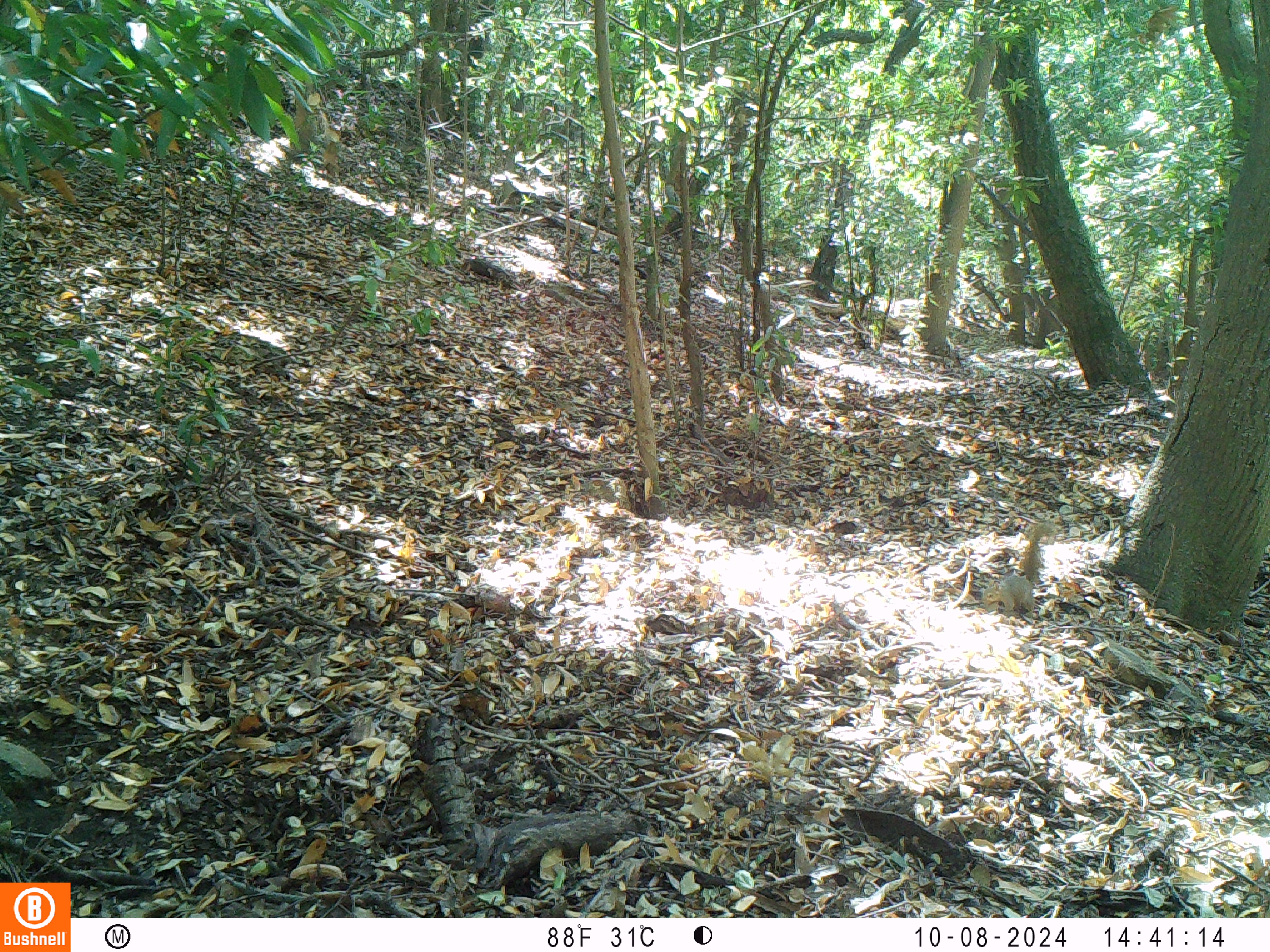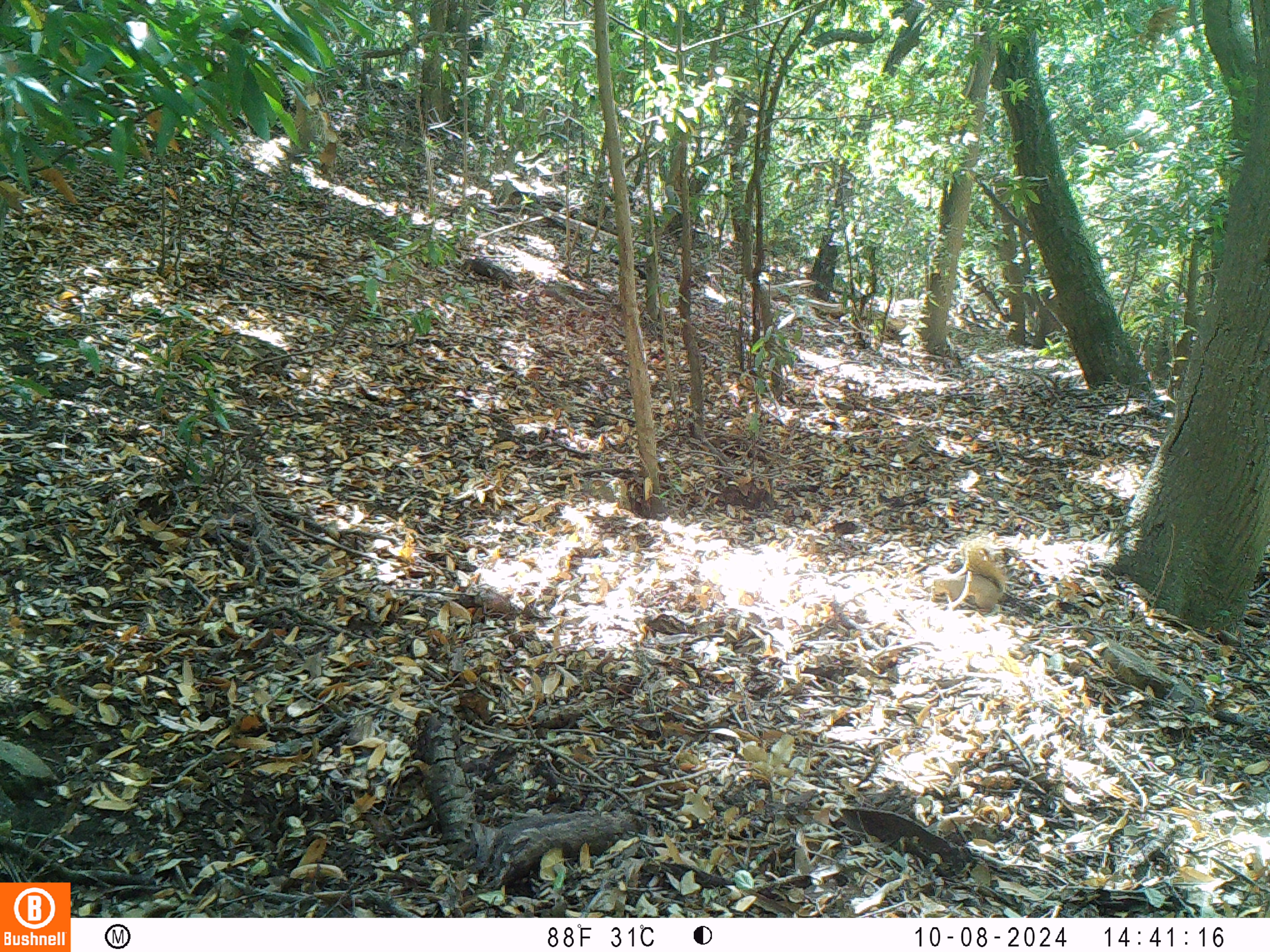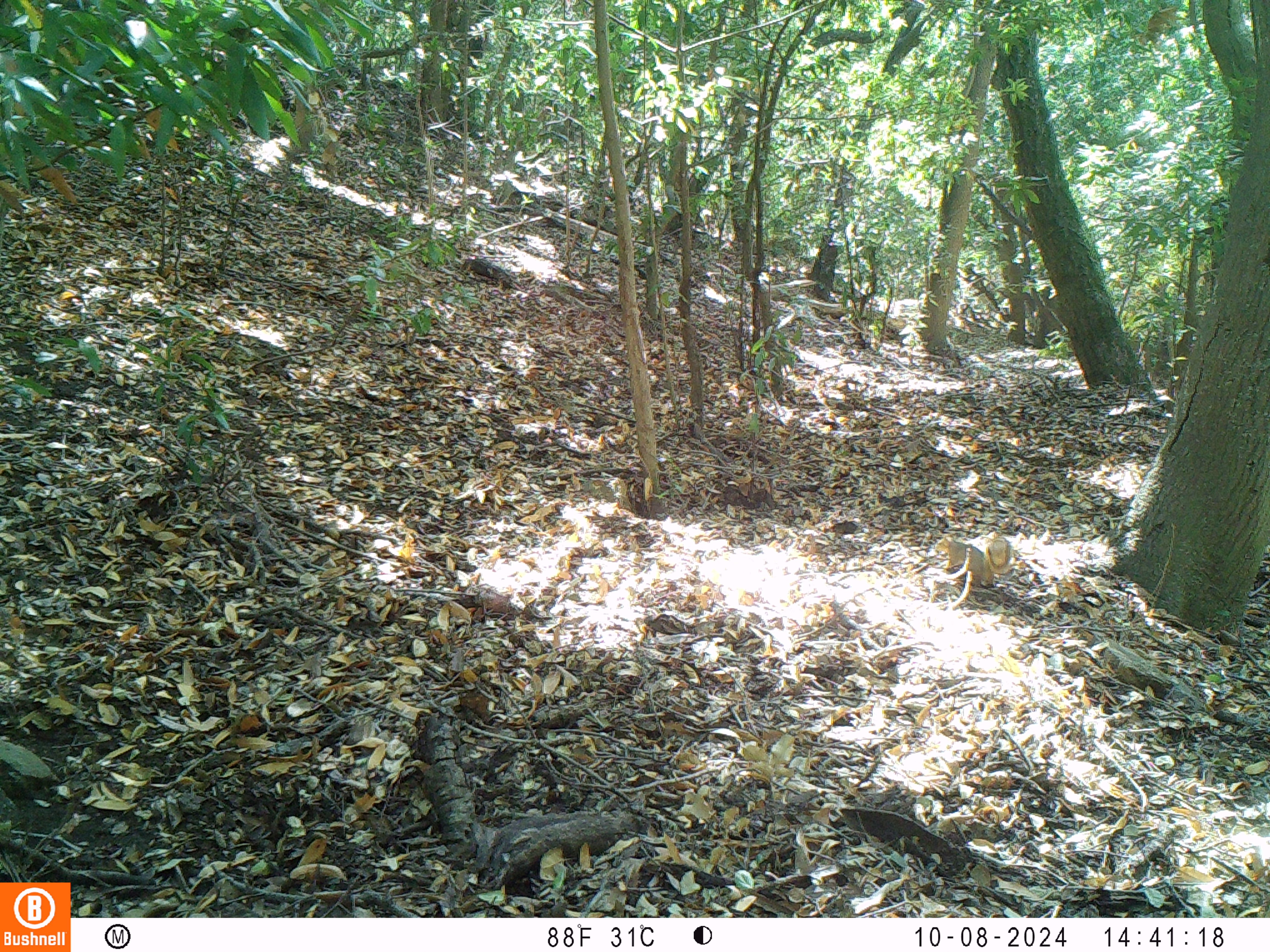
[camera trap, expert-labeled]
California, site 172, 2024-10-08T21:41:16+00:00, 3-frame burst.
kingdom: Animalia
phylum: Chordata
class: Mammalia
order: Rodentia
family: Sciuridae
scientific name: Sciuridae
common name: squirrel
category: unknown squirrel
Unknown squirrel (squirrel) (Sciuridae).